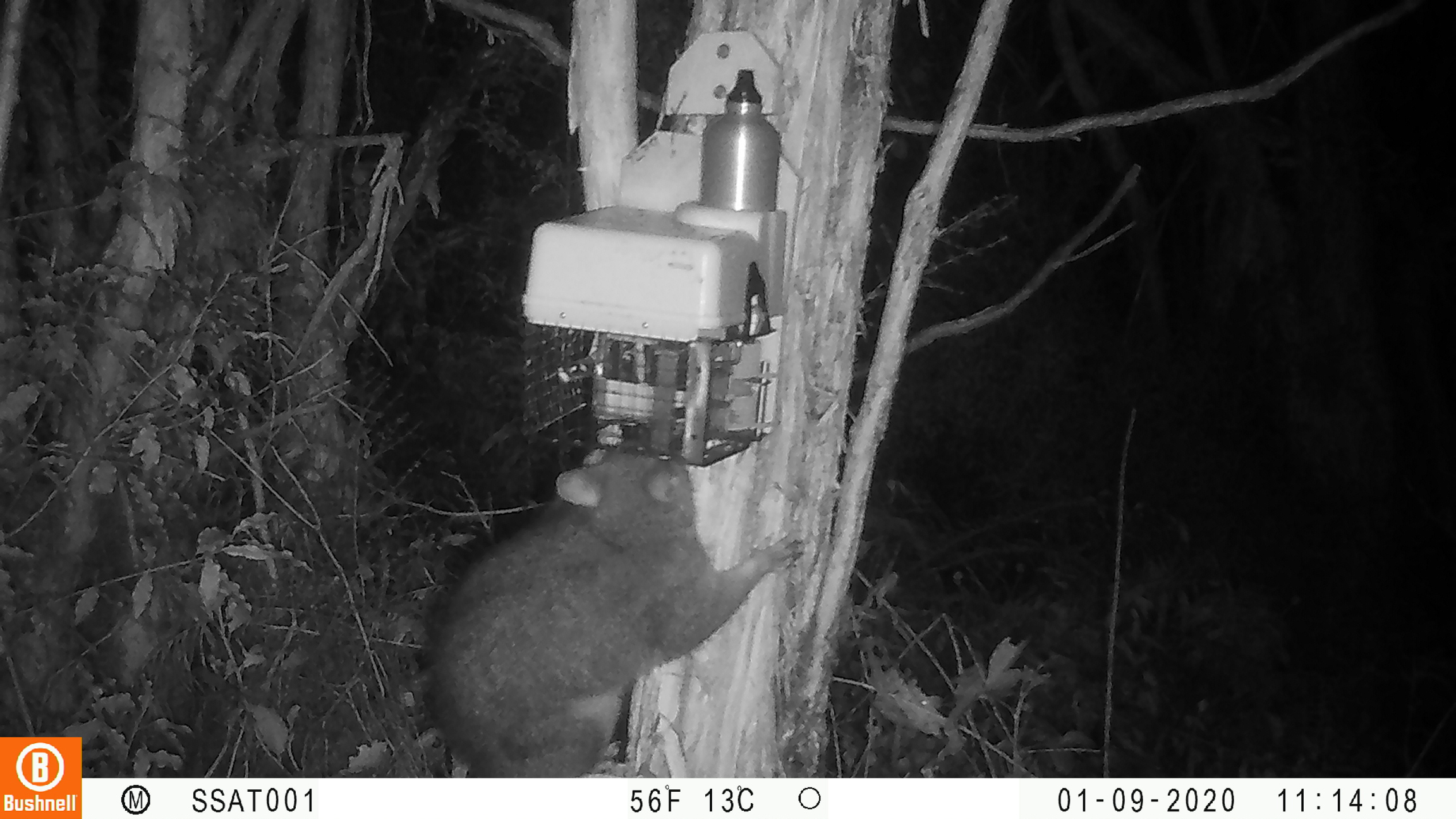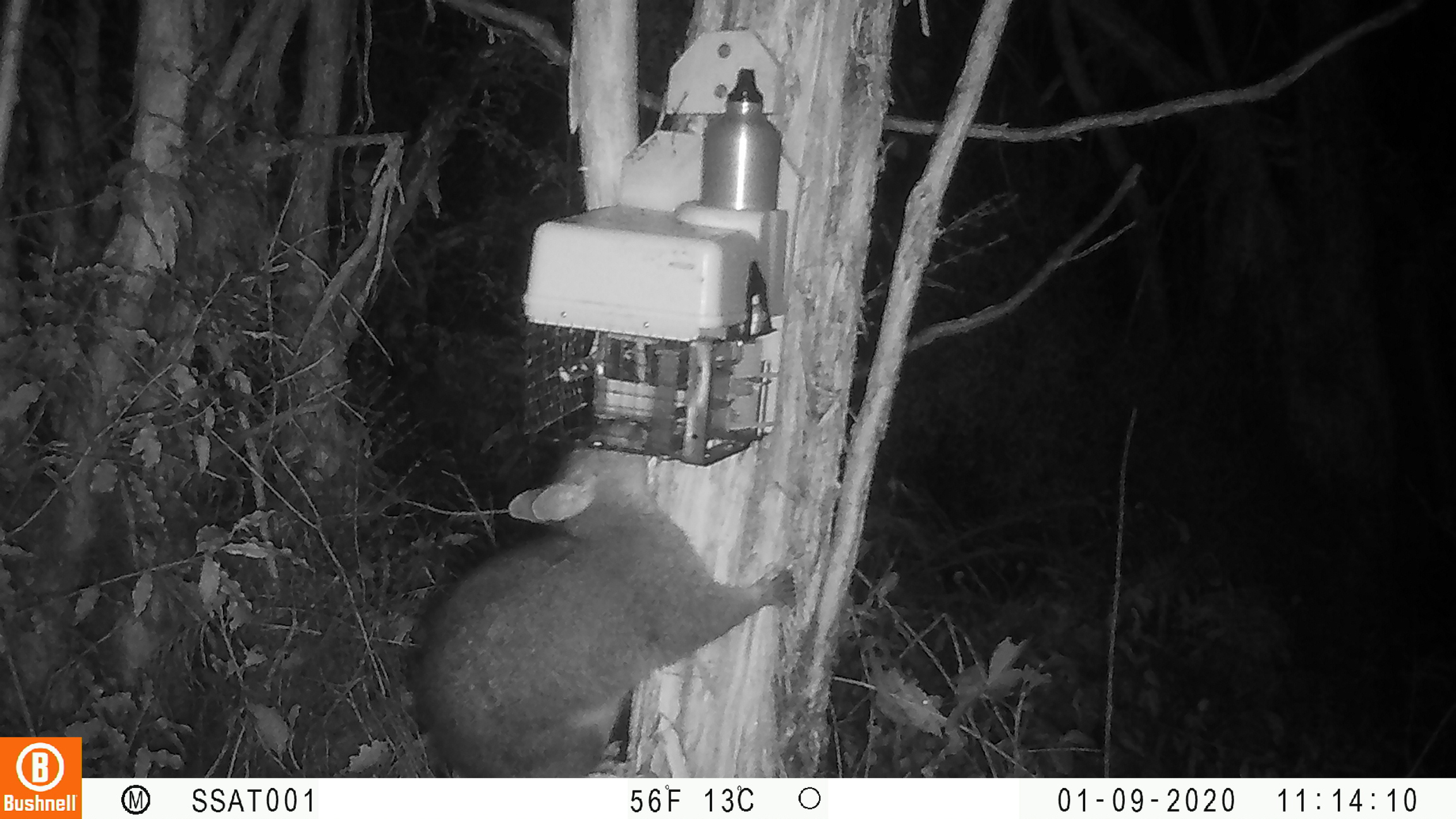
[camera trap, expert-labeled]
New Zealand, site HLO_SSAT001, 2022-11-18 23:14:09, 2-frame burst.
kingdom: Animalia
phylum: Chordata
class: Mammalia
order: Diprotodontia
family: Phalangeridae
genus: Trichosurus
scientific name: Trichosurus vulpecula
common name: common brushtail possum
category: possum